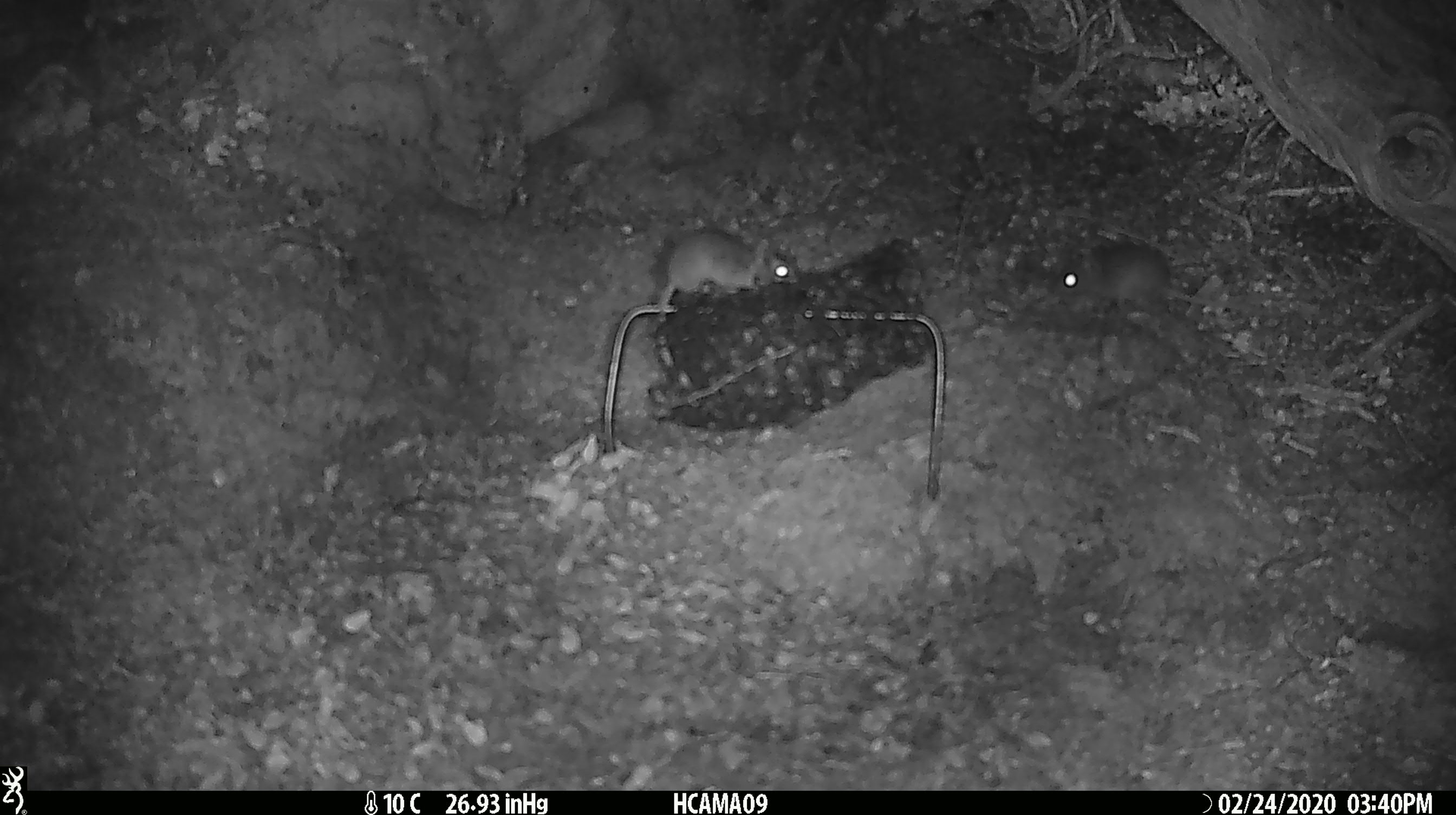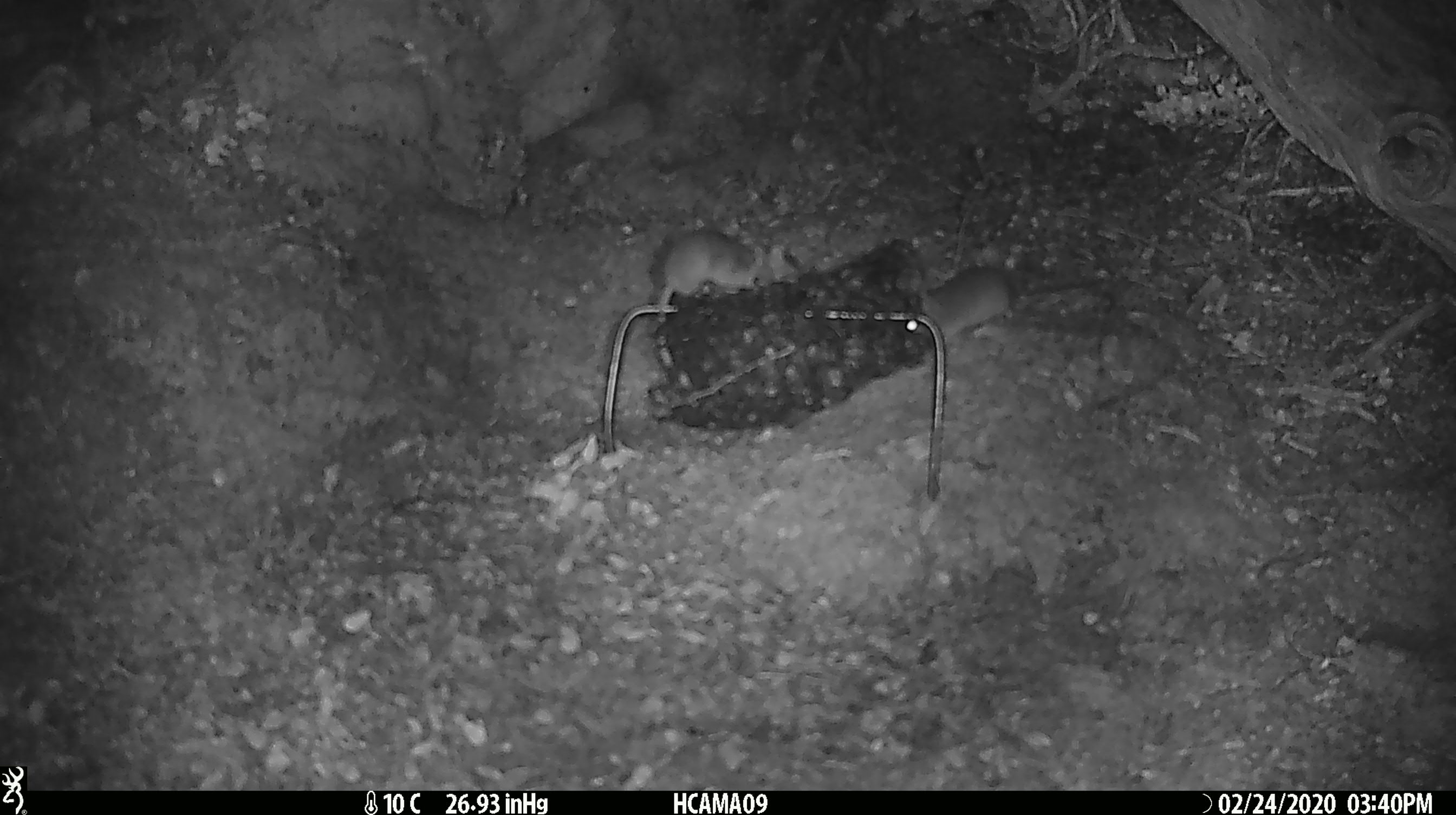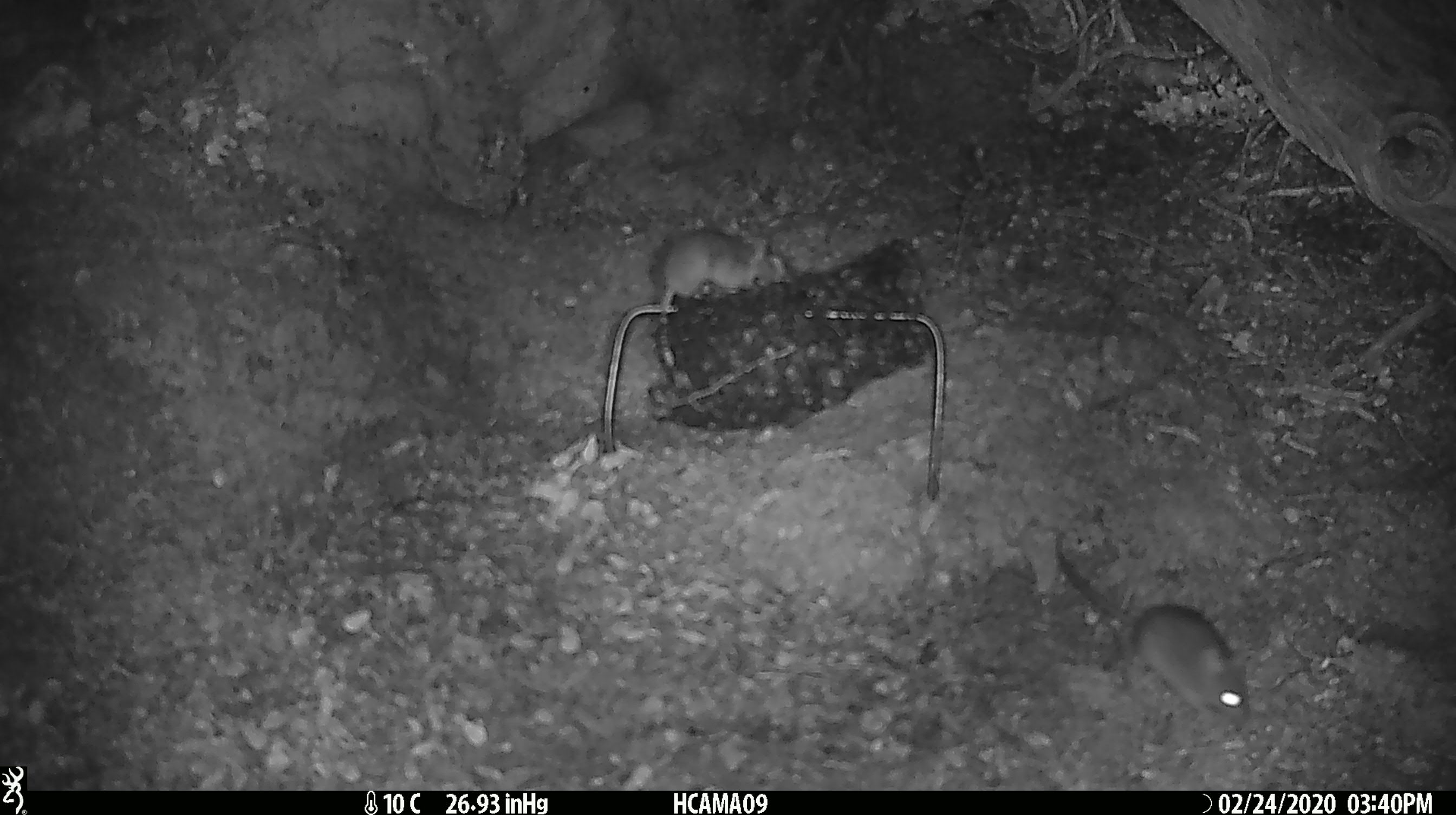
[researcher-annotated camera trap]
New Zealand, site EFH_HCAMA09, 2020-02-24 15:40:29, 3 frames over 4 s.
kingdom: Animalia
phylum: Chordata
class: Mammalia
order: Rodentia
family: Muridae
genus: Mus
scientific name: Mus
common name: mouse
Mouse (Mus).